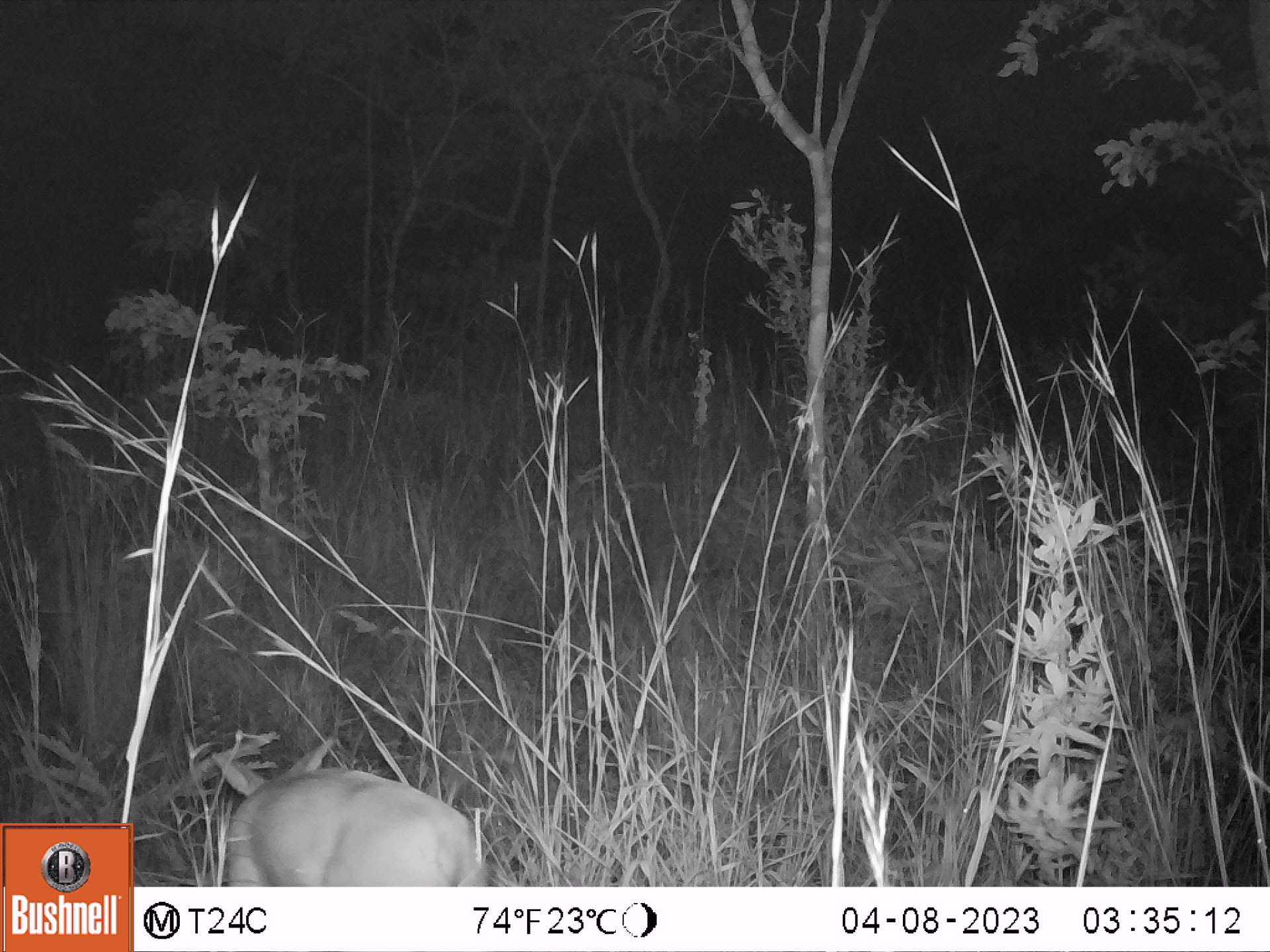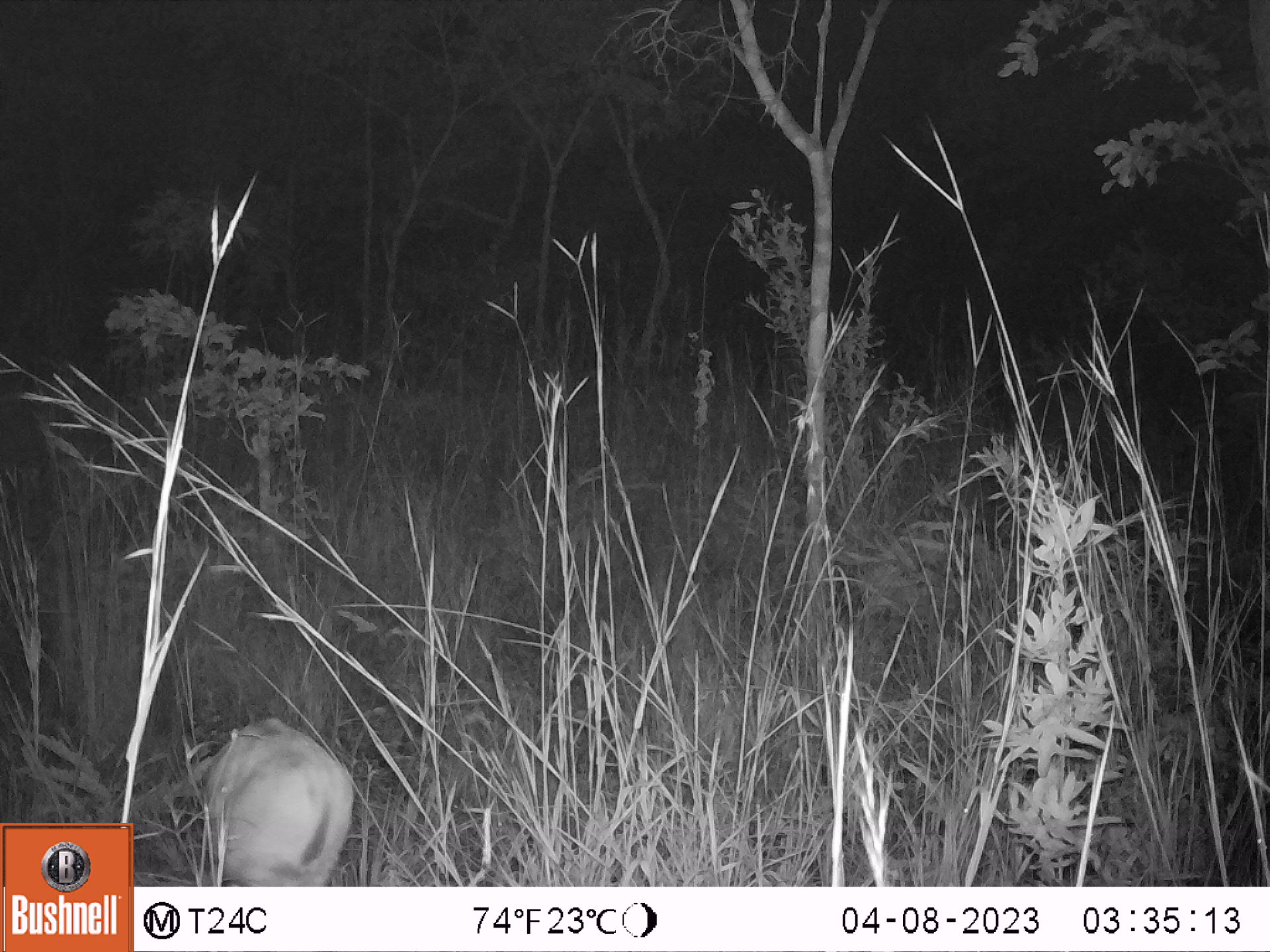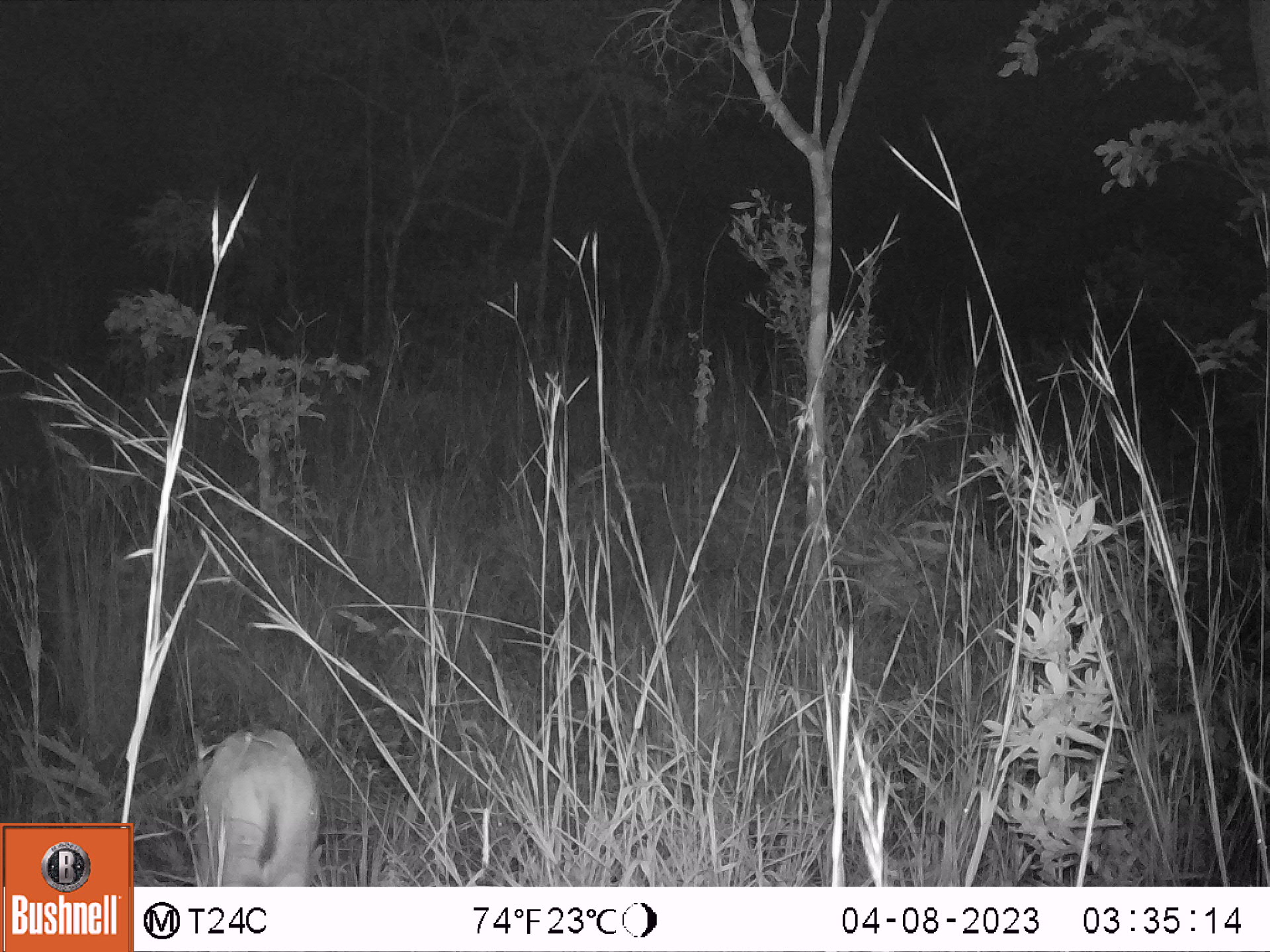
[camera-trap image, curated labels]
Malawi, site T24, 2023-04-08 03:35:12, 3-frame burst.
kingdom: Animalia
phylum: Chordata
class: Mammalia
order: Artiodactyla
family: Bovidae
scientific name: Antilopinae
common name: small antelope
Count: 1.